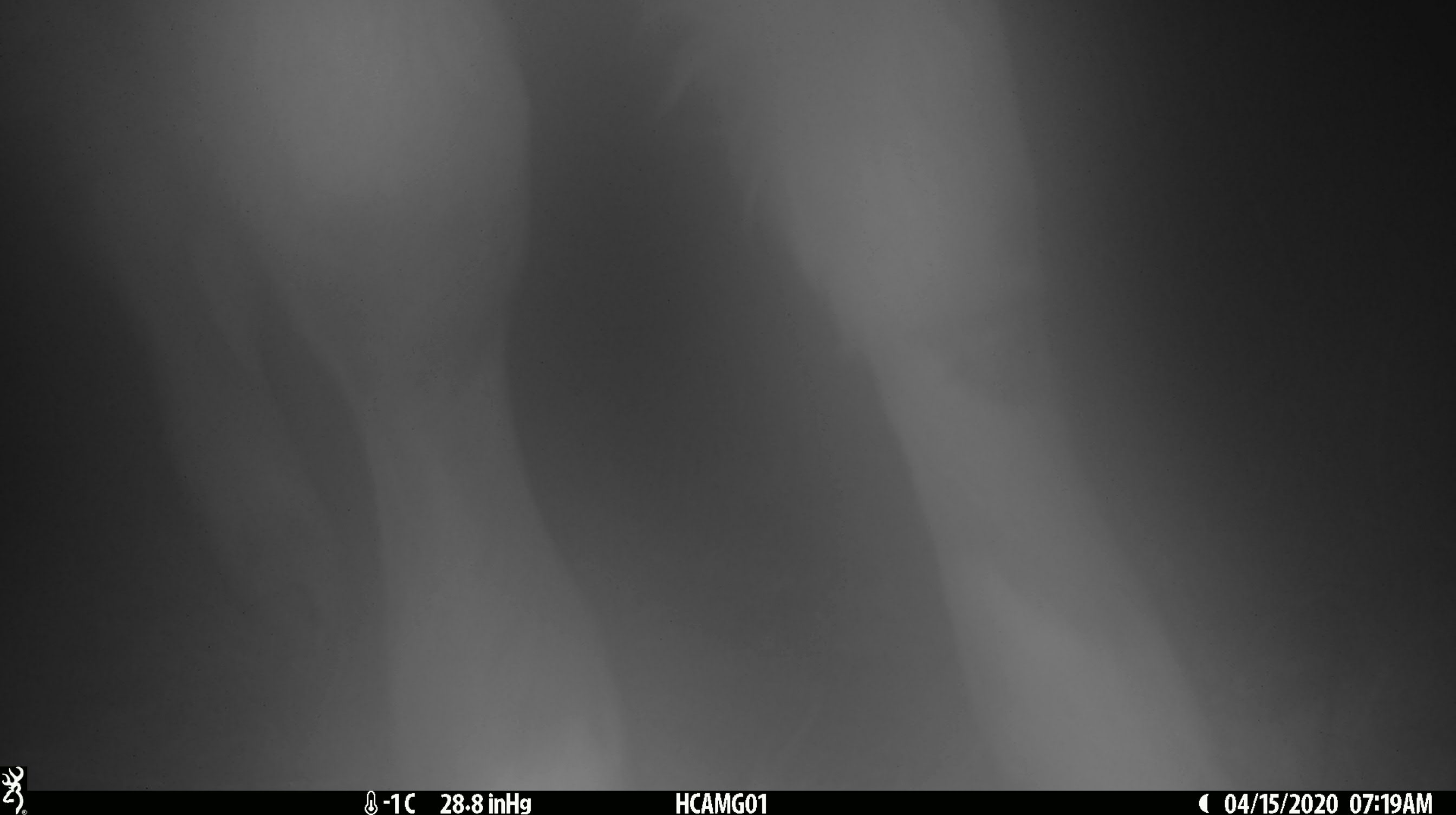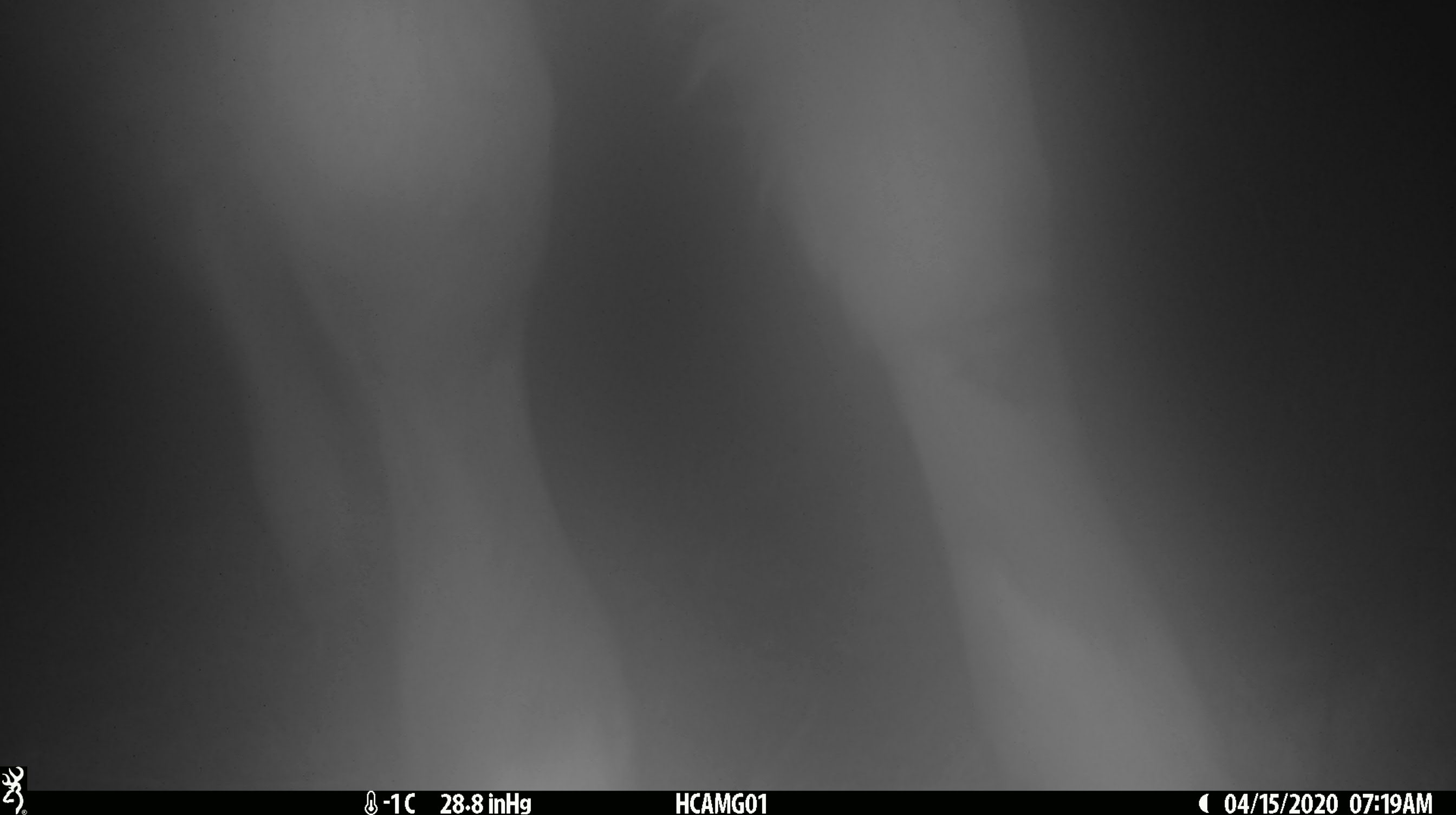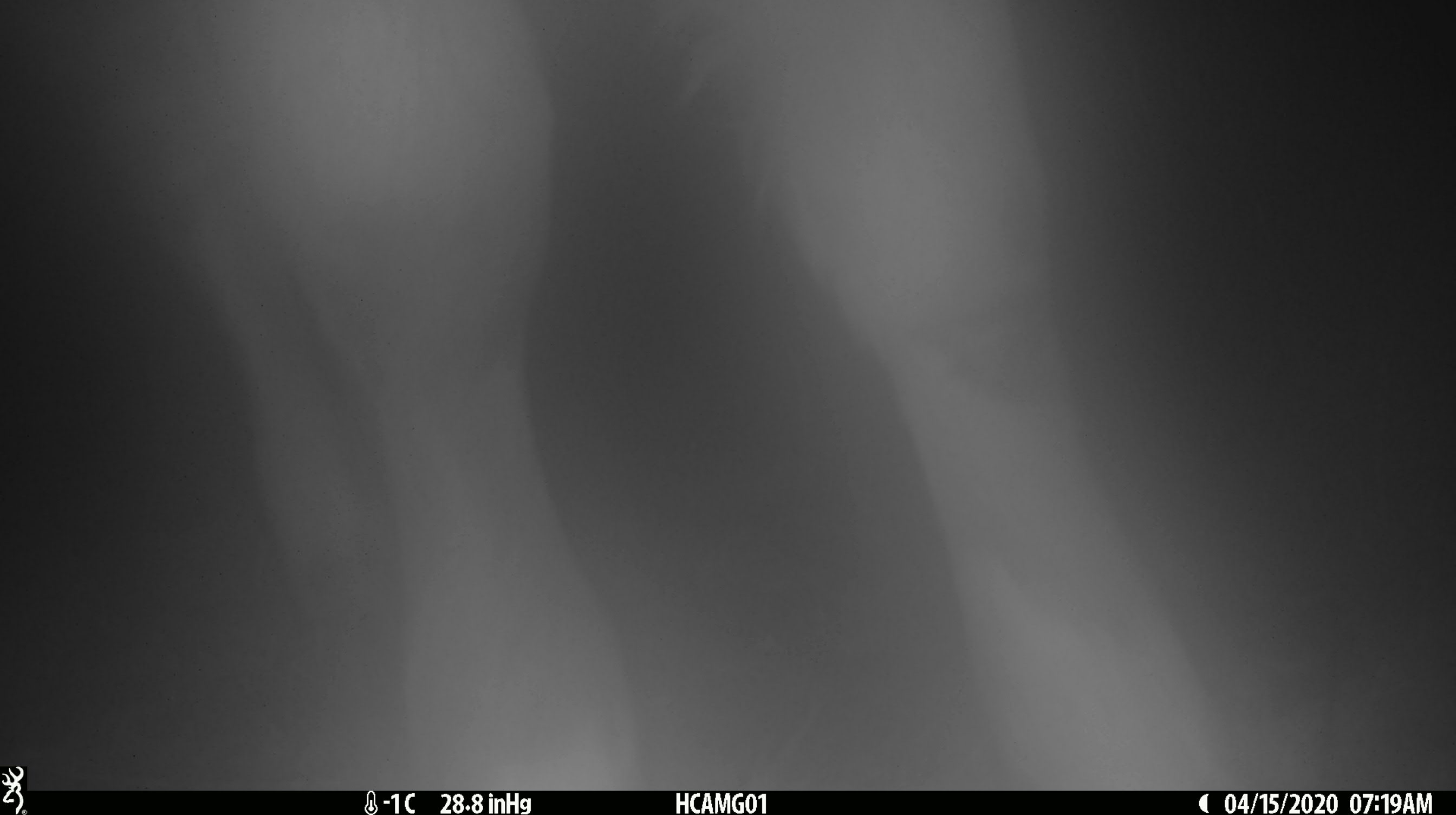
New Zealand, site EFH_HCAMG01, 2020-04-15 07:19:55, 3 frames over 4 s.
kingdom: Animalia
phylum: Chordata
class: Mammalia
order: Artiodactyla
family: Bovidae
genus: Bos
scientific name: Bos taurus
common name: domestic cow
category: cow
Cow (domestic cow) (Bos taurus).